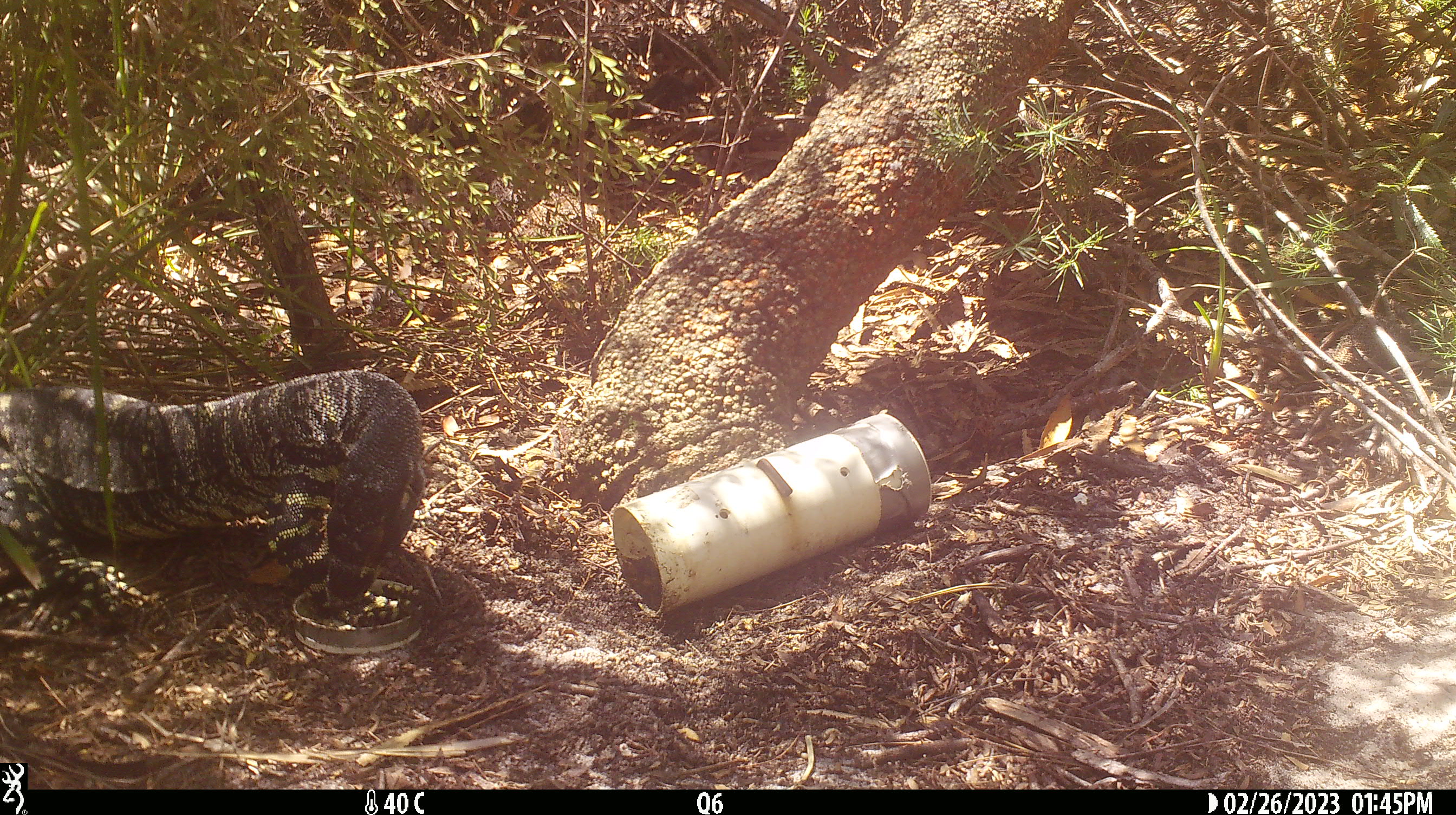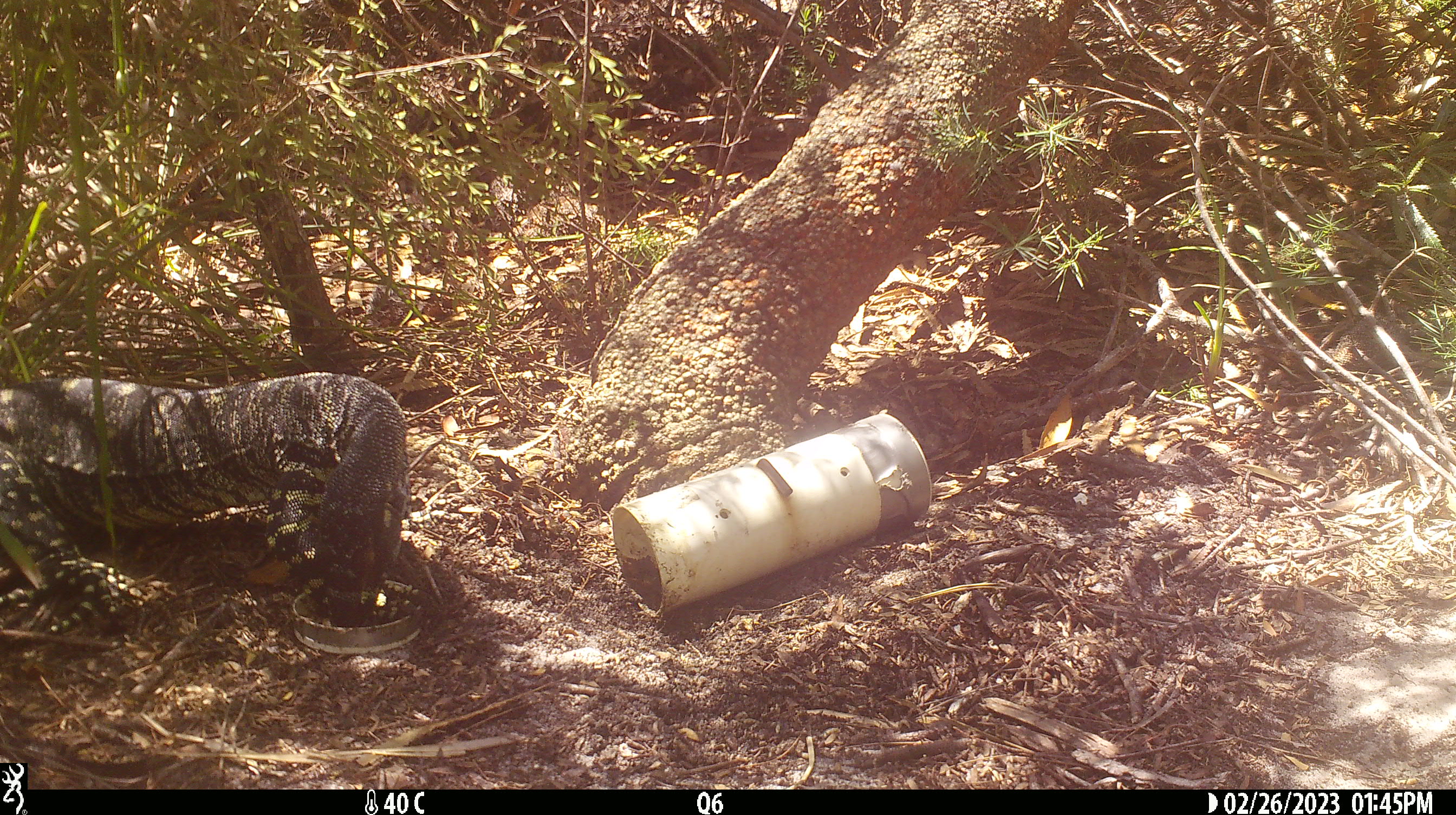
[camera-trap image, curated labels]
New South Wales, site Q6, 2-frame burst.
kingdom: Animalia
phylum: Chordata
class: Reptilia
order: Squamata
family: Varanidae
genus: Varanus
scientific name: Varanus varius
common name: lace monitor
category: goanna